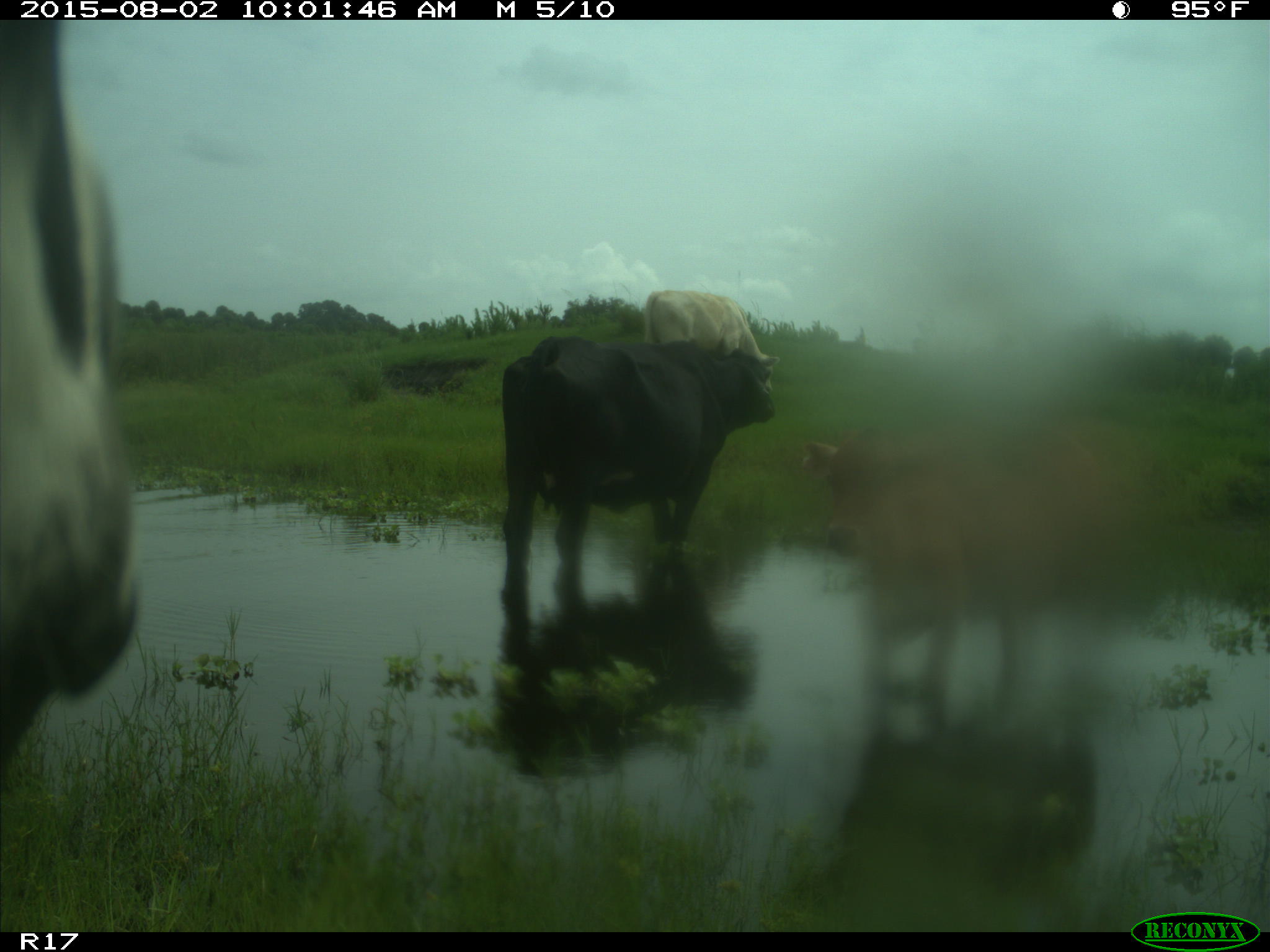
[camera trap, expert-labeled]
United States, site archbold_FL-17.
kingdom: Animalia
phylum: Chordata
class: Mammalia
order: Artiodactyla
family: Bovidae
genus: Bos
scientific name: Bos taurus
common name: domestic cow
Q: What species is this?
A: Bos taurus (domestic cow).